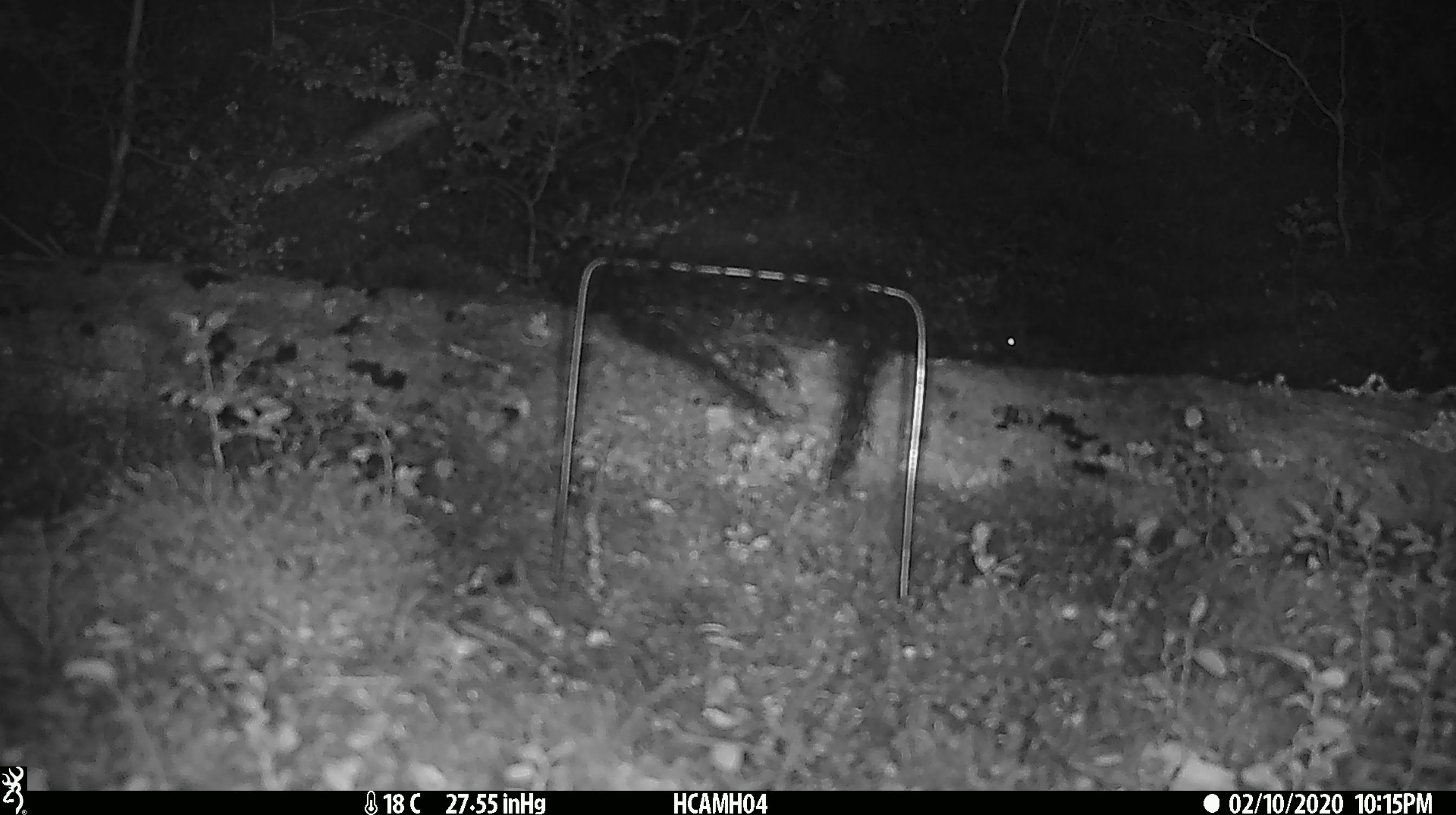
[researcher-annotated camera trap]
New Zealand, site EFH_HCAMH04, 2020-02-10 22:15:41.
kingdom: Animalia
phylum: Chordata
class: Mammalia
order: Rodentia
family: Muridae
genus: Mus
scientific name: Mus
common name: mouse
Mouse (Mus).